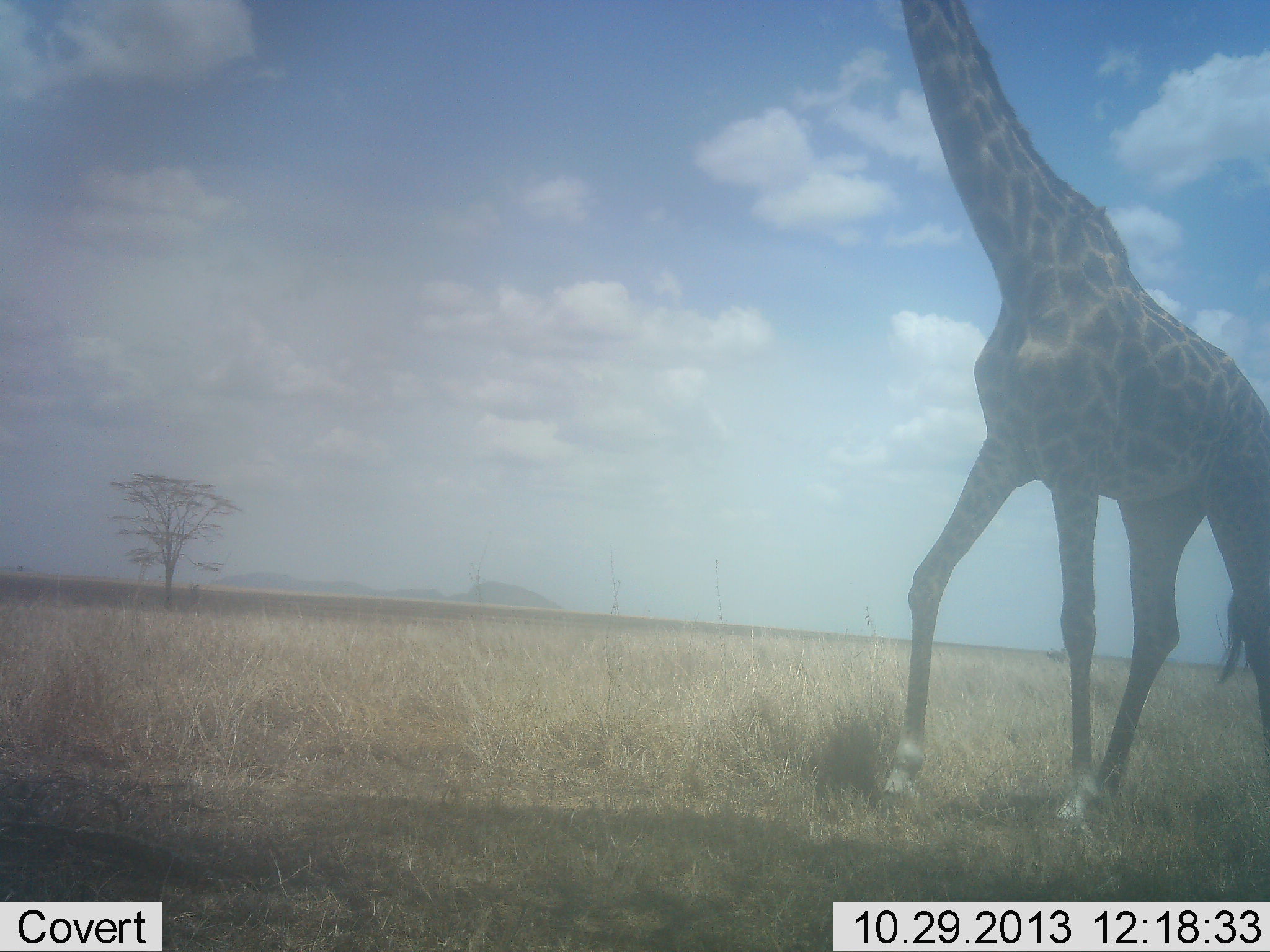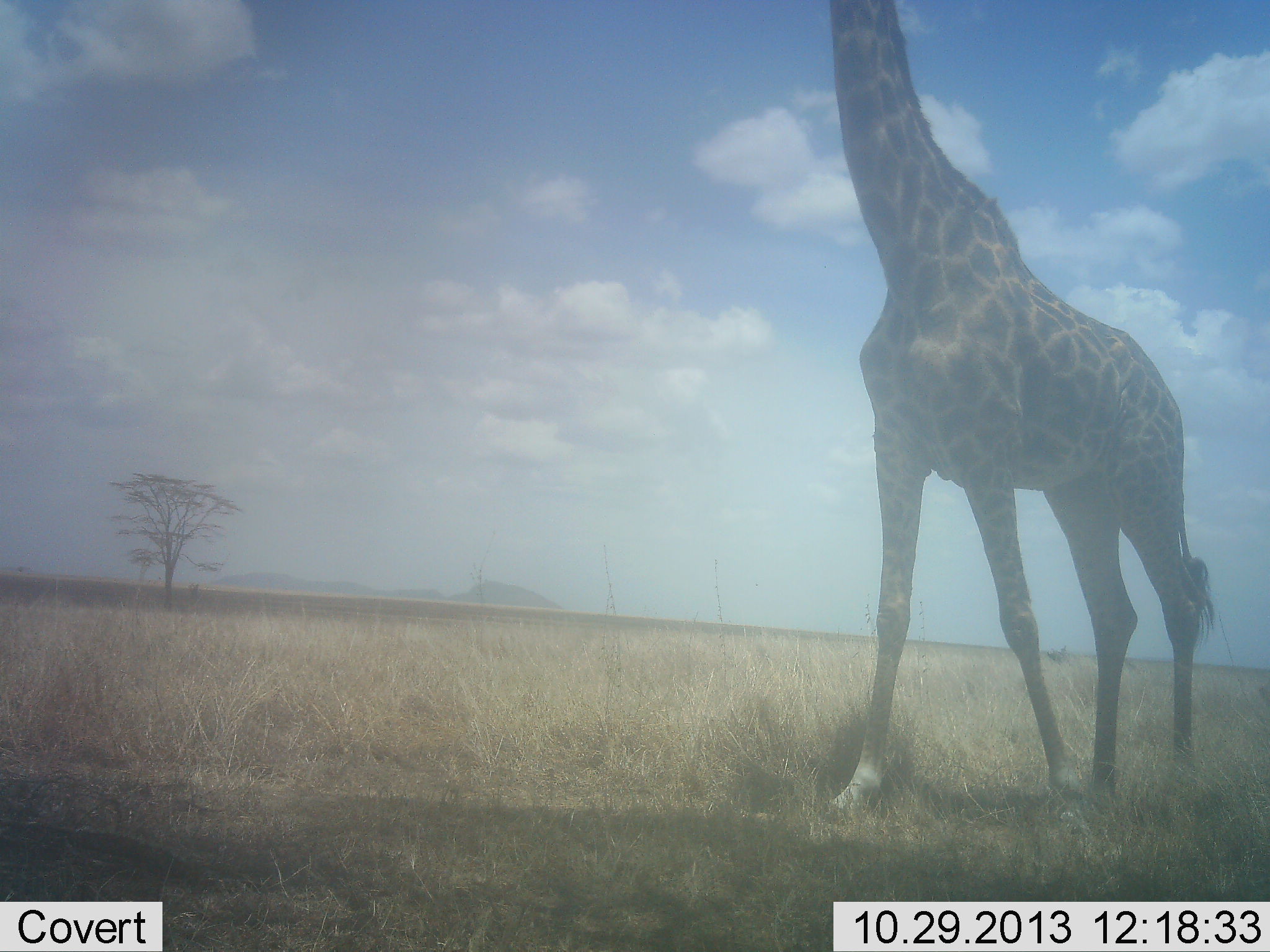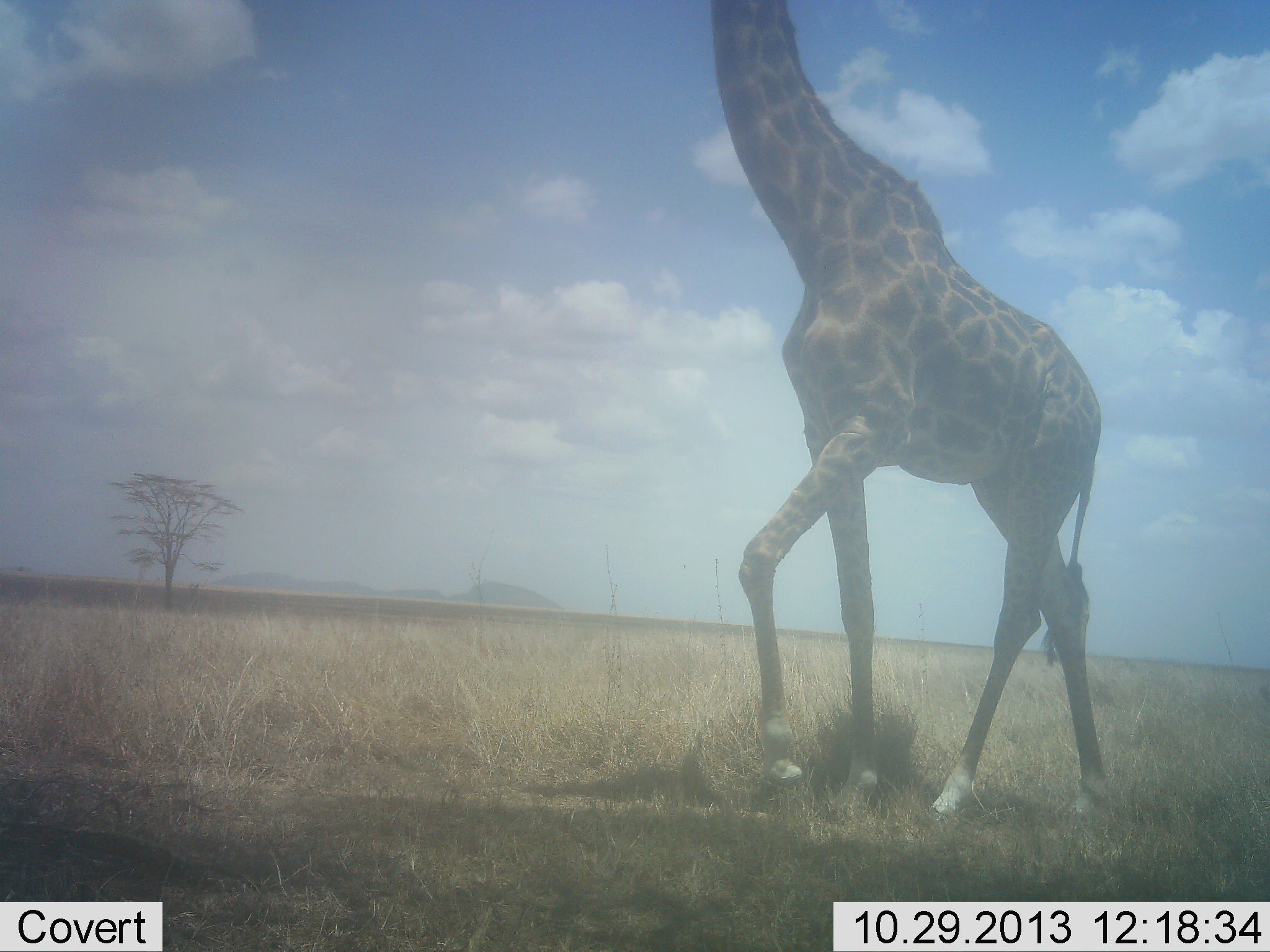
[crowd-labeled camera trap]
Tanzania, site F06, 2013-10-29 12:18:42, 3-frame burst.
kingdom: Animalia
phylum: Chordata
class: Mammalia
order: Artiodactyla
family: Giraffidae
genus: Giraffa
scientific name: Giraffa camelopardalis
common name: giraffe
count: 1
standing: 20%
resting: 0%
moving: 90%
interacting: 0%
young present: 0%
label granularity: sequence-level